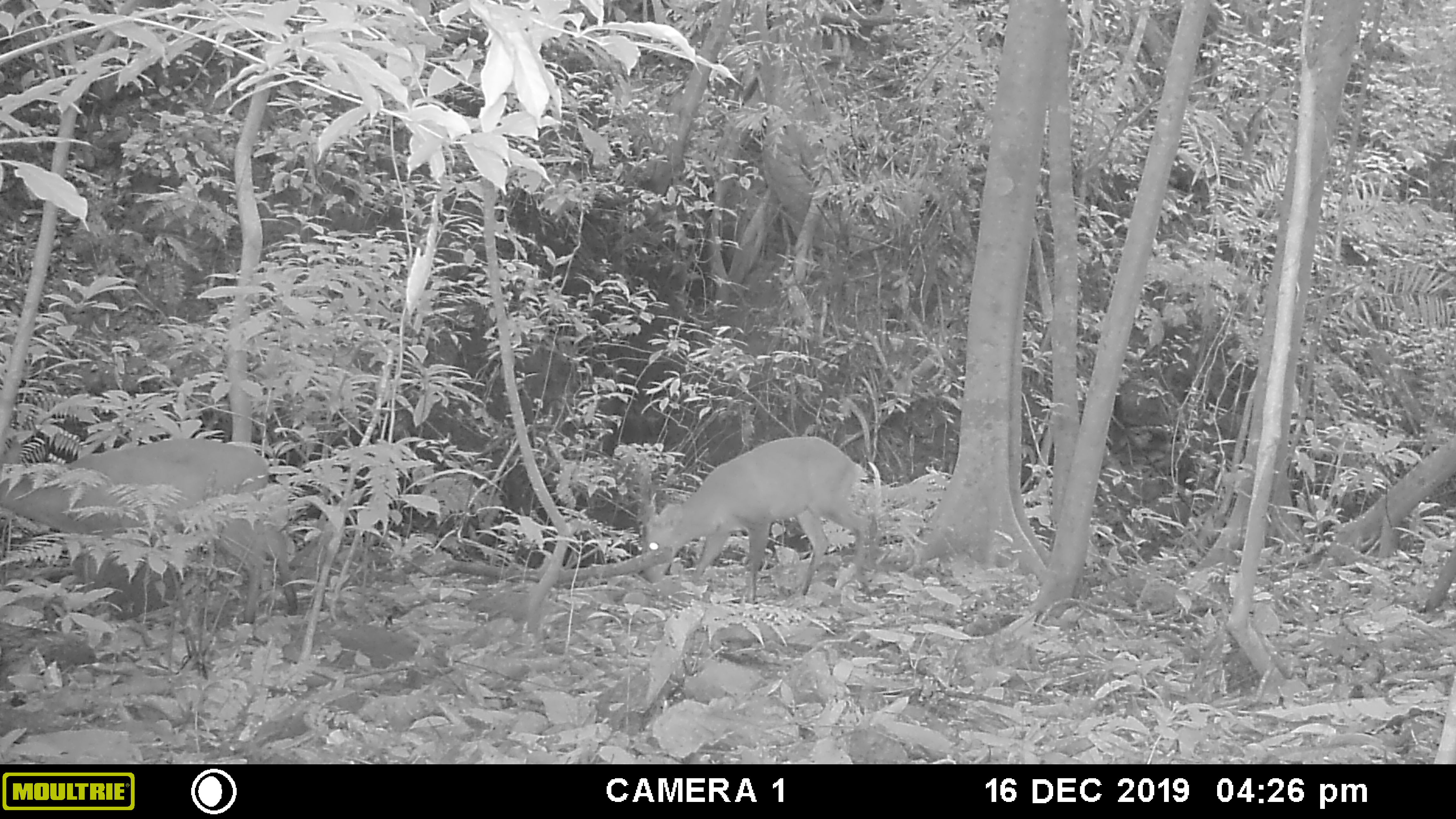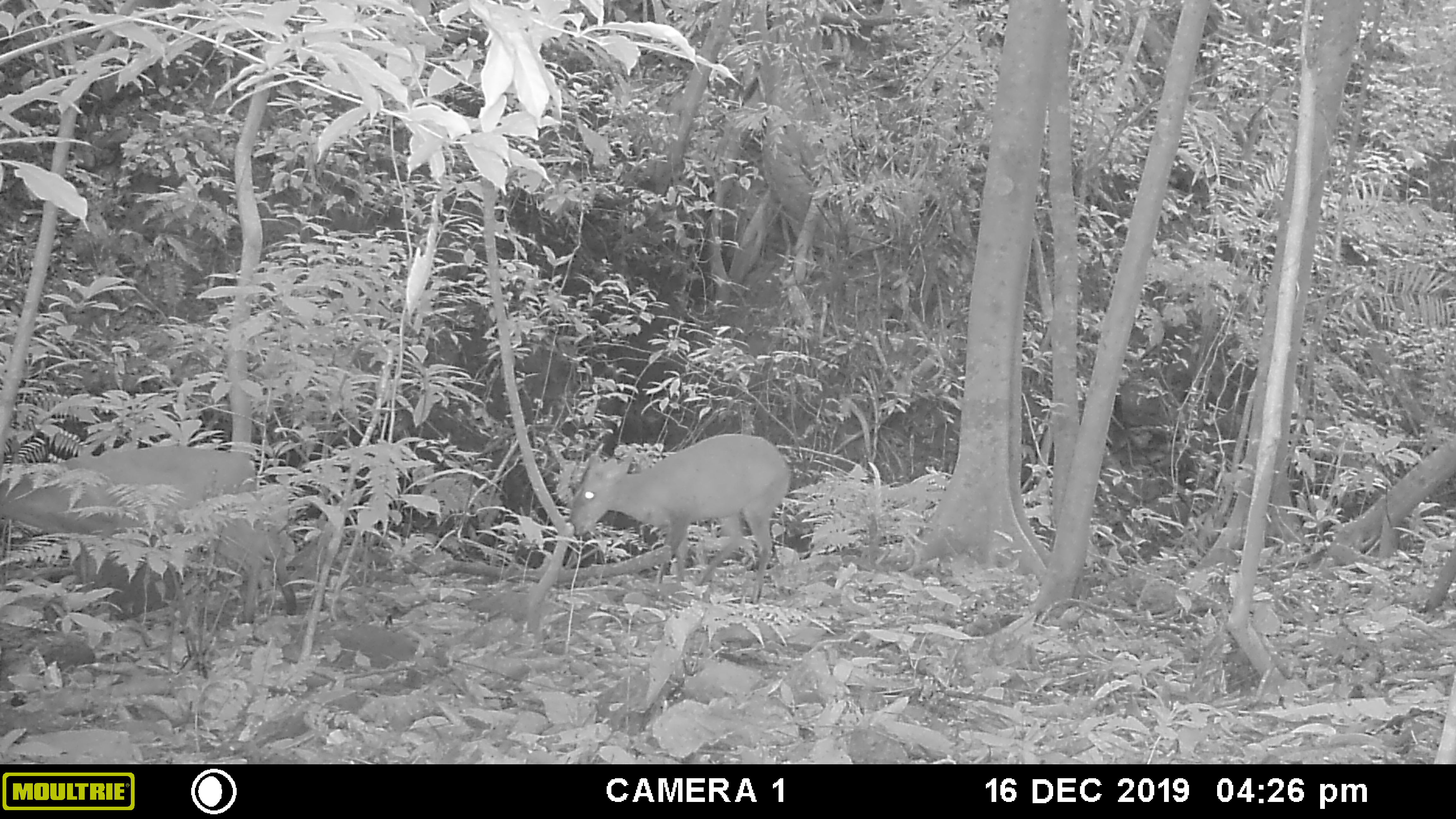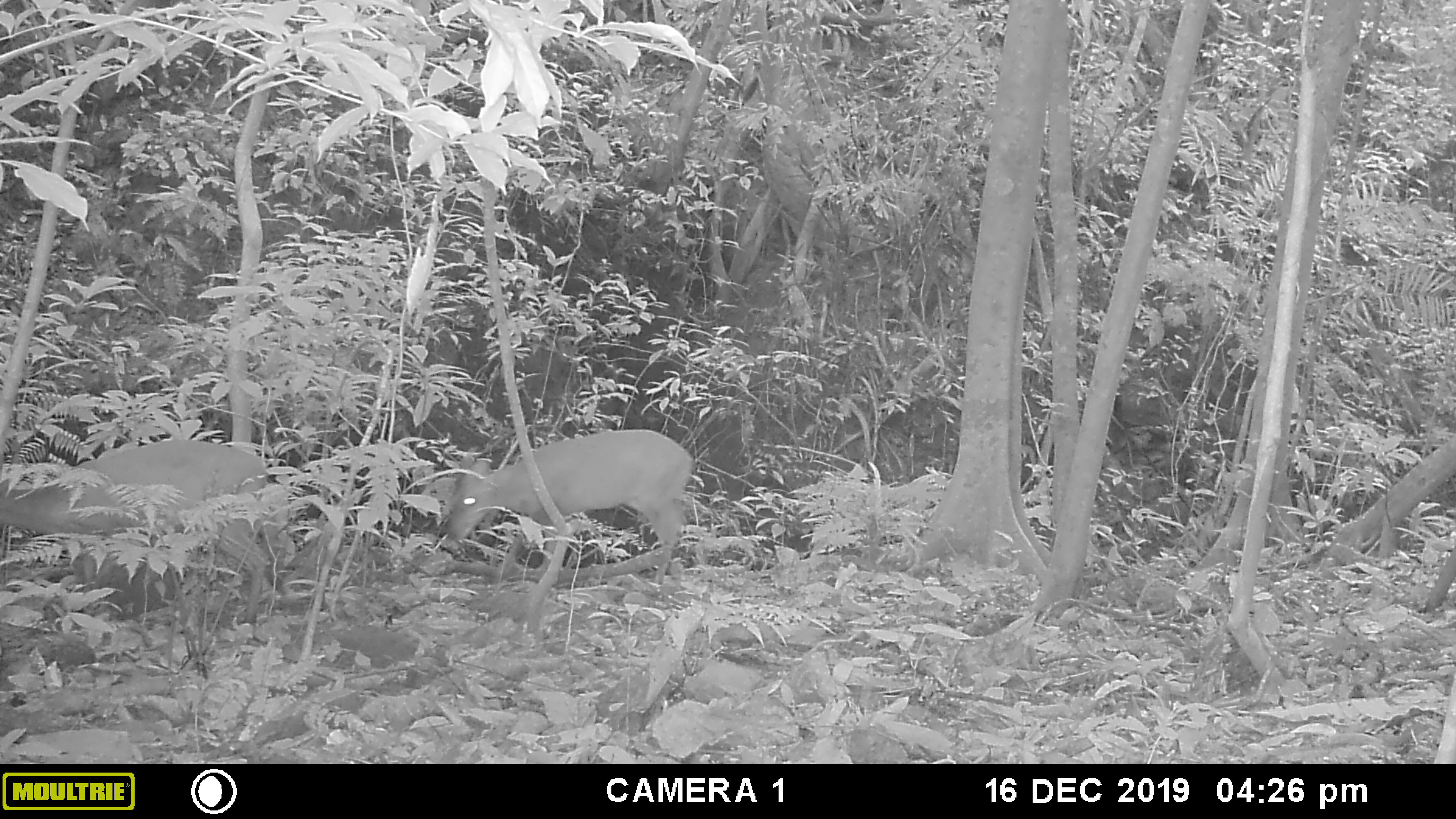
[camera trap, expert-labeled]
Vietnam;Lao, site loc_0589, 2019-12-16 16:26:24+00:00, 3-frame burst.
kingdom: Animalia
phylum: Chordata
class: Mammalia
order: Artiodactyla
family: Cervidae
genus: Muntiacus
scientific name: Muntiacus muntjak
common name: red muntjac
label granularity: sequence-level